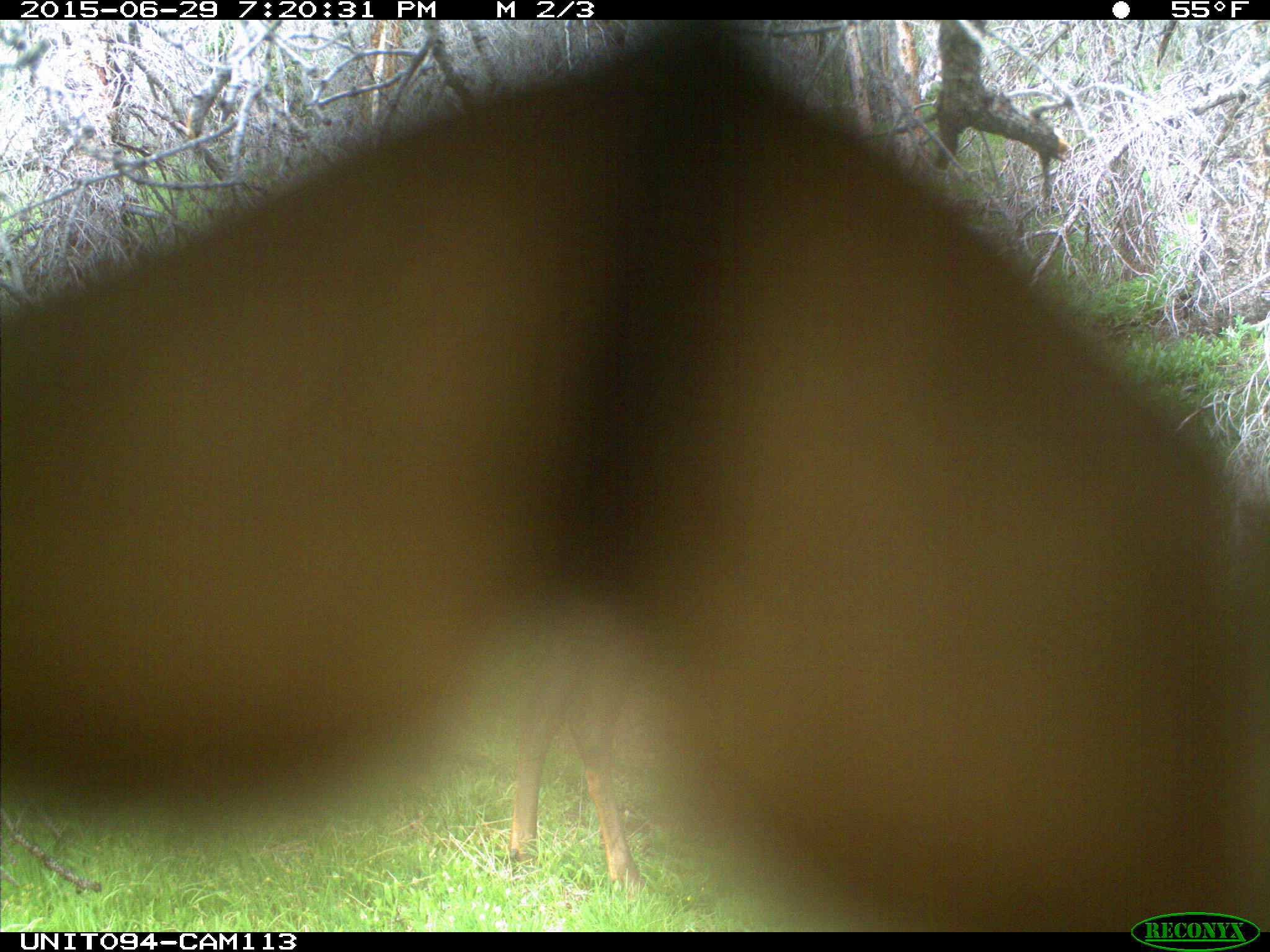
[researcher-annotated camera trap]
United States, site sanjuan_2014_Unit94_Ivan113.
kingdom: Animalia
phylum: Chordata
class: Mammalia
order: Artiodactyla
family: Cervidae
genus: Cervus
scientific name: Cervus elaphus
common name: red deer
Cervus elaphus (red deer).